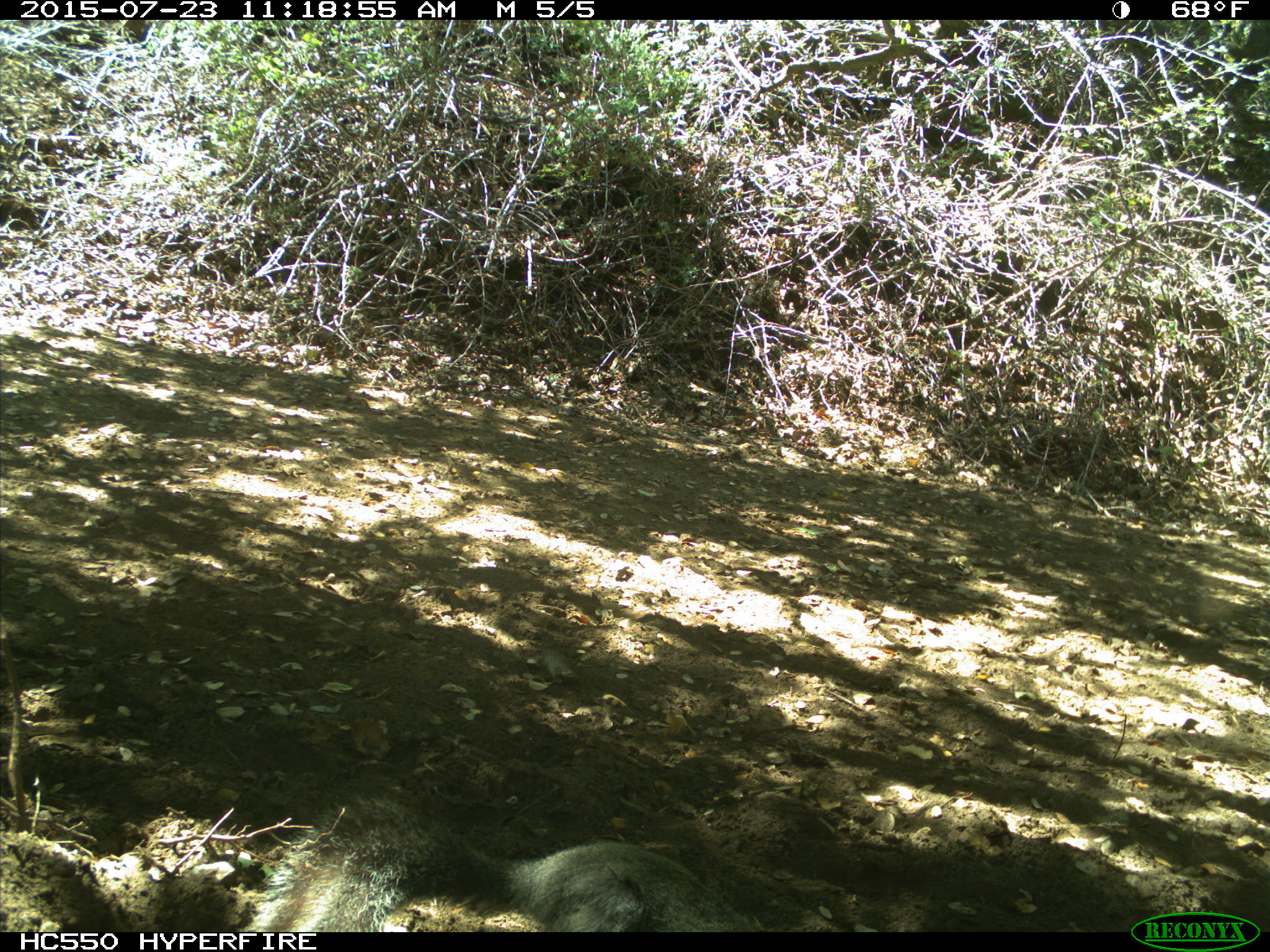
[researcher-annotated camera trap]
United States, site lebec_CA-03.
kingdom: Animalia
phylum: Chordata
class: Mammalia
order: Rodentia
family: Sciuridae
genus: Sciurus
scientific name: Sciurus carolinensis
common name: eastern gray squirrel